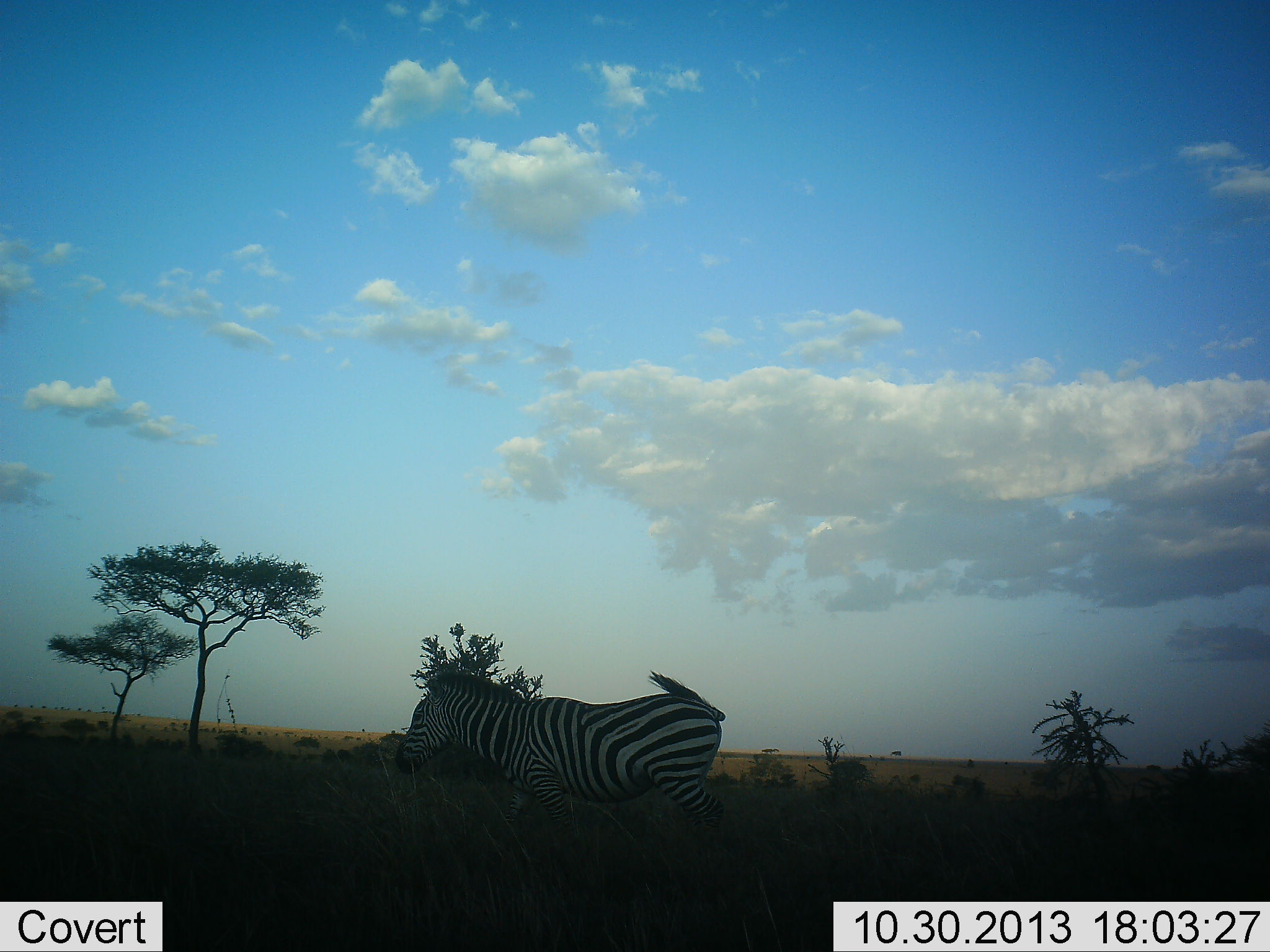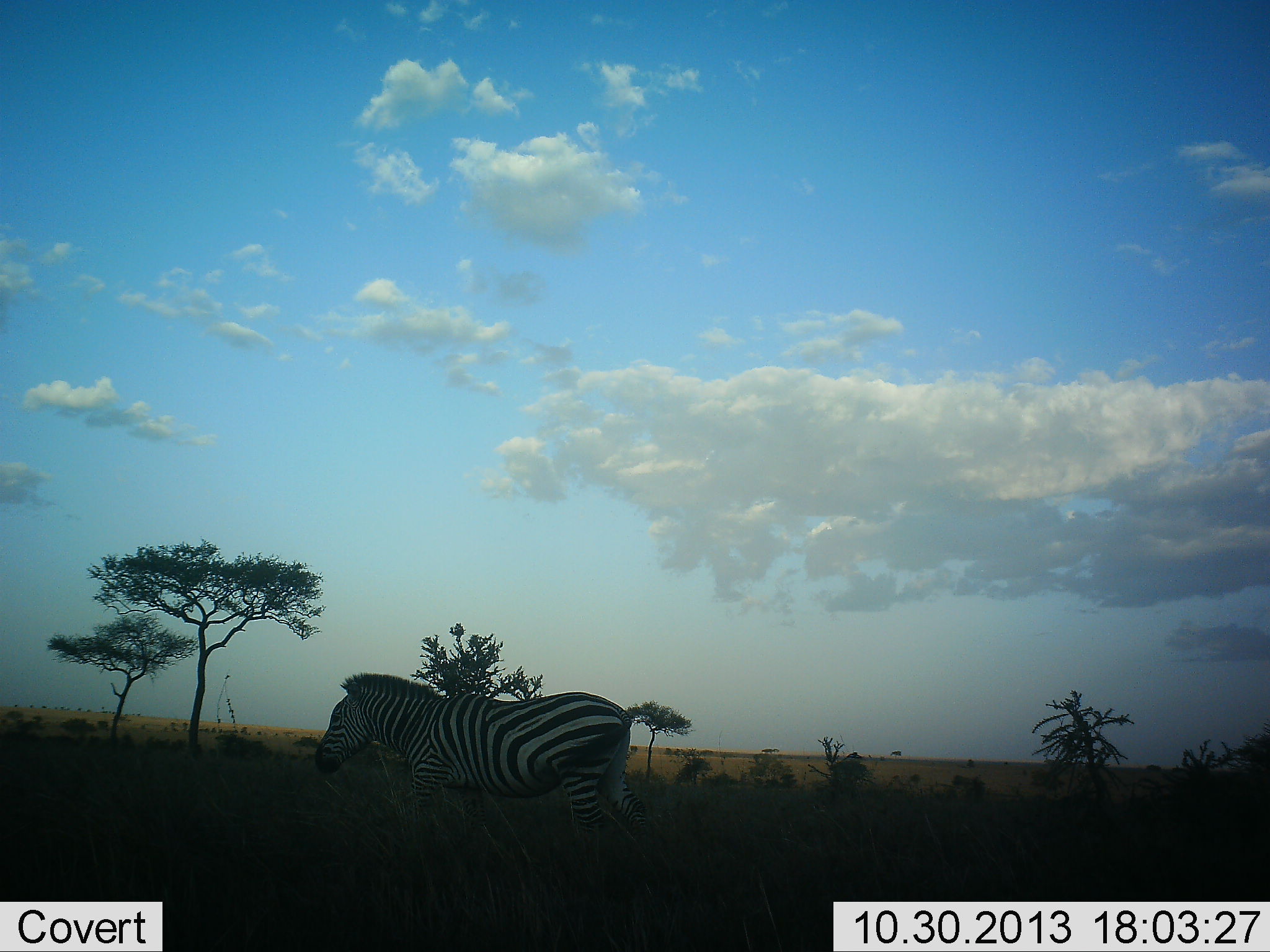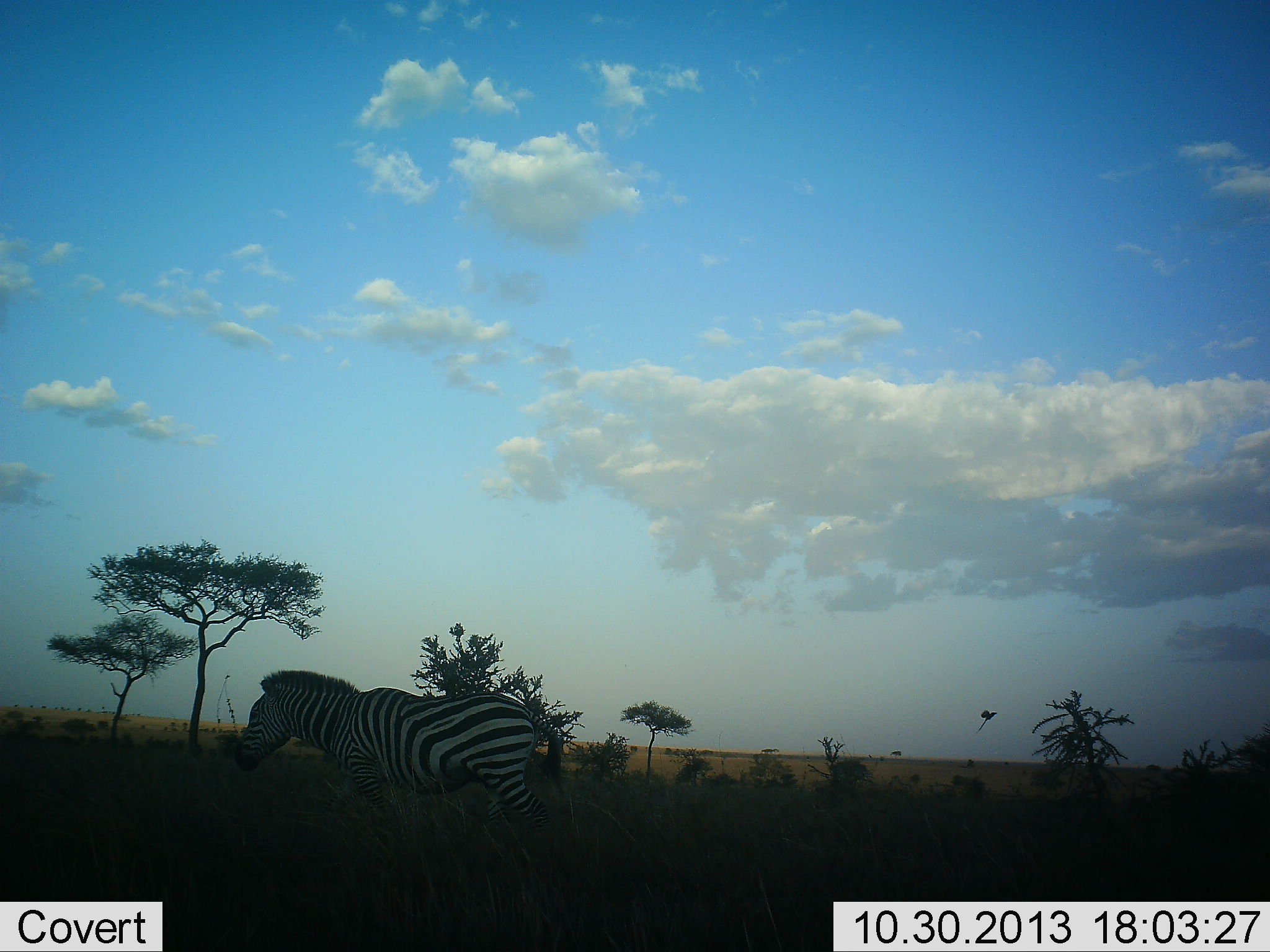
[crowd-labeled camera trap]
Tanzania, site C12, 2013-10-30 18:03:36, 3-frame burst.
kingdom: Animalia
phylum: Chordata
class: Mammalia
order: Perissodactyla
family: Equidae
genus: Equus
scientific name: Equus quagga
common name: plains zebra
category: zebra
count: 1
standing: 16%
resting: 0%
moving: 88%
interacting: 0%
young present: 0%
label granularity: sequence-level